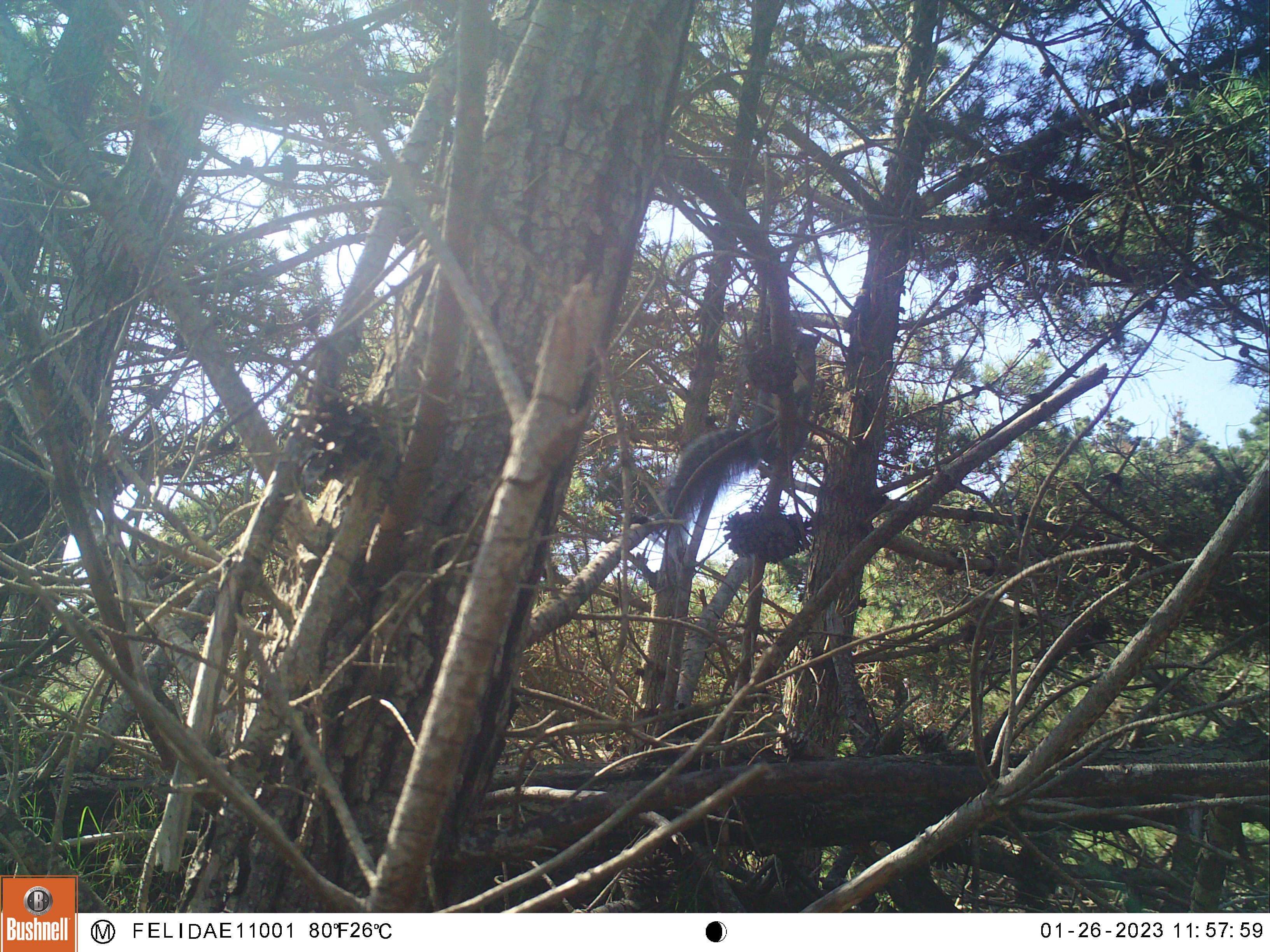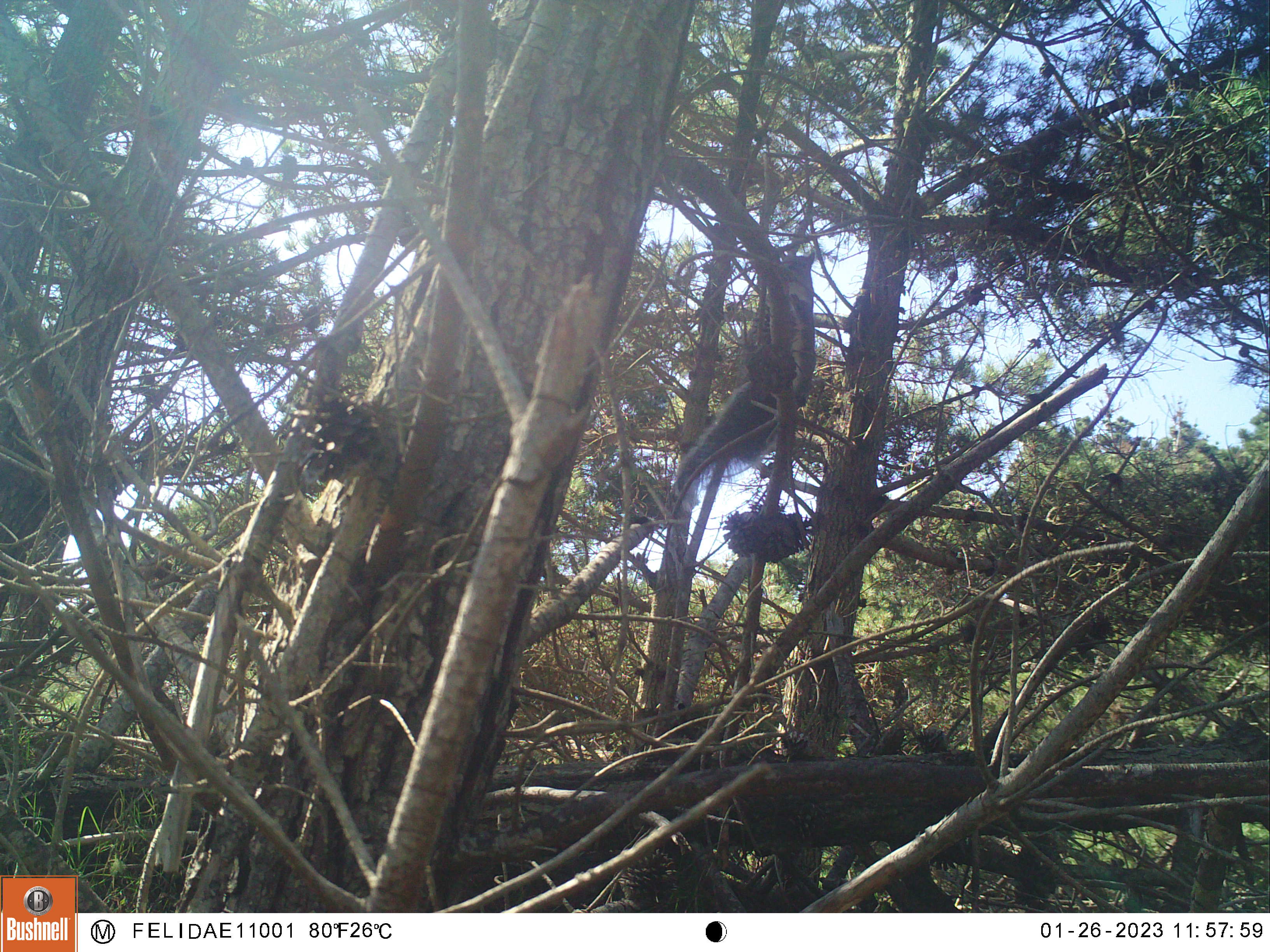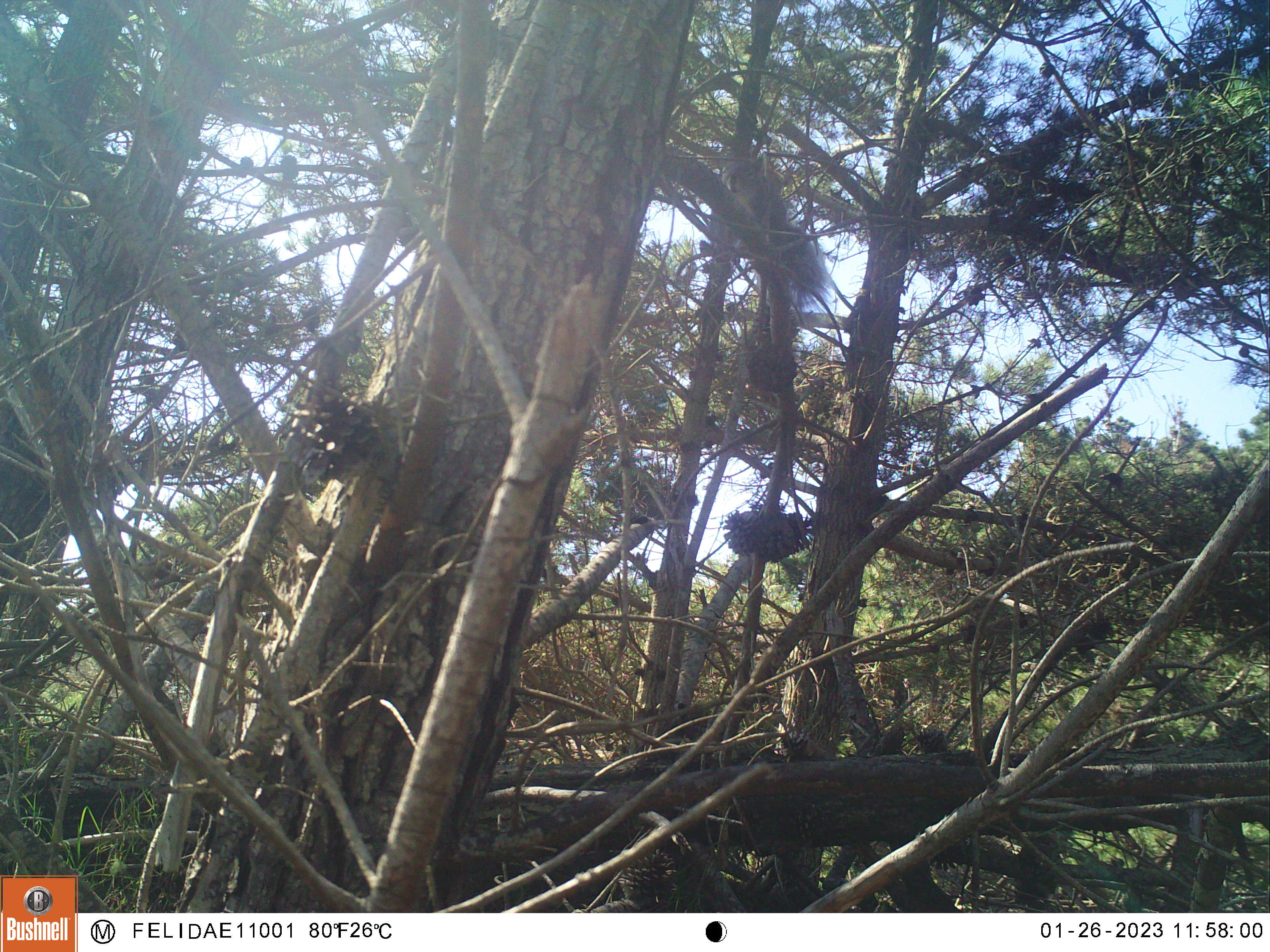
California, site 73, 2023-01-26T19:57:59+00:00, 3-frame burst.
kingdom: Animalia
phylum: Chordata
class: Mammalia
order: Rodentia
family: Sciuridae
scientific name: Sciuridae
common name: squirrel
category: unknown squirrel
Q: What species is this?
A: Unknown squirrel (squirrel) (Sciuridae).